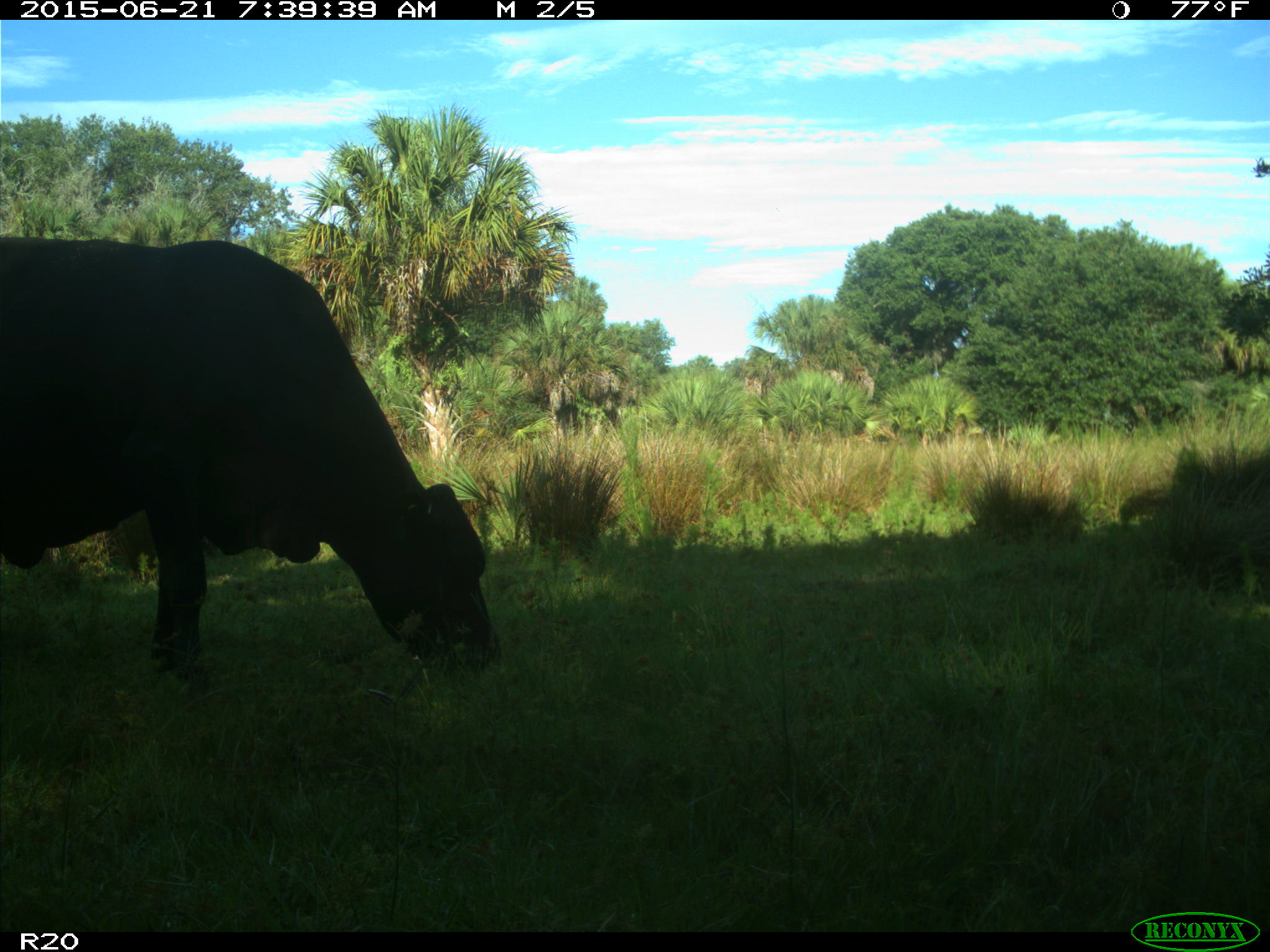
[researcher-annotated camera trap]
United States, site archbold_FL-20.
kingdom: Animalia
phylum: Chordata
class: Mammalia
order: Artiodactyla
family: Bovidae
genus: Bos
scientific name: Bos taurus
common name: domestic cow